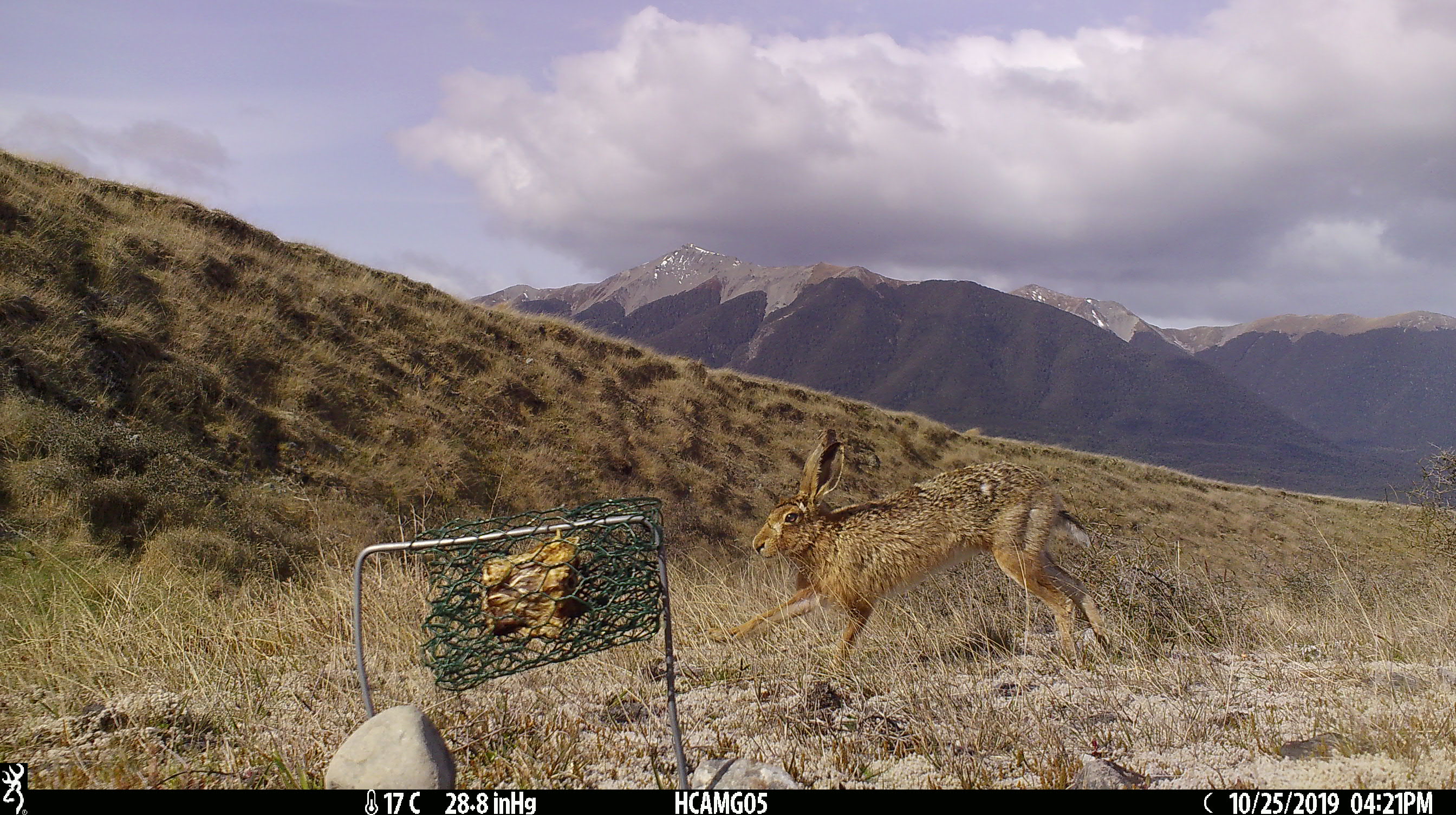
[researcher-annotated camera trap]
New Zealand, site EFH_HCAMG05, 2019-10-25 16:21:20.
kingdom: Animalia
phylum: Chordata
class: Mammalia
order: Lagomorpha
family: Leporidae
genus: Lepus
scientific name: Lepus europaeus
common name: brown hare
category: hare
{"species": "hare (brown hare) (Lepus europaeus)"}